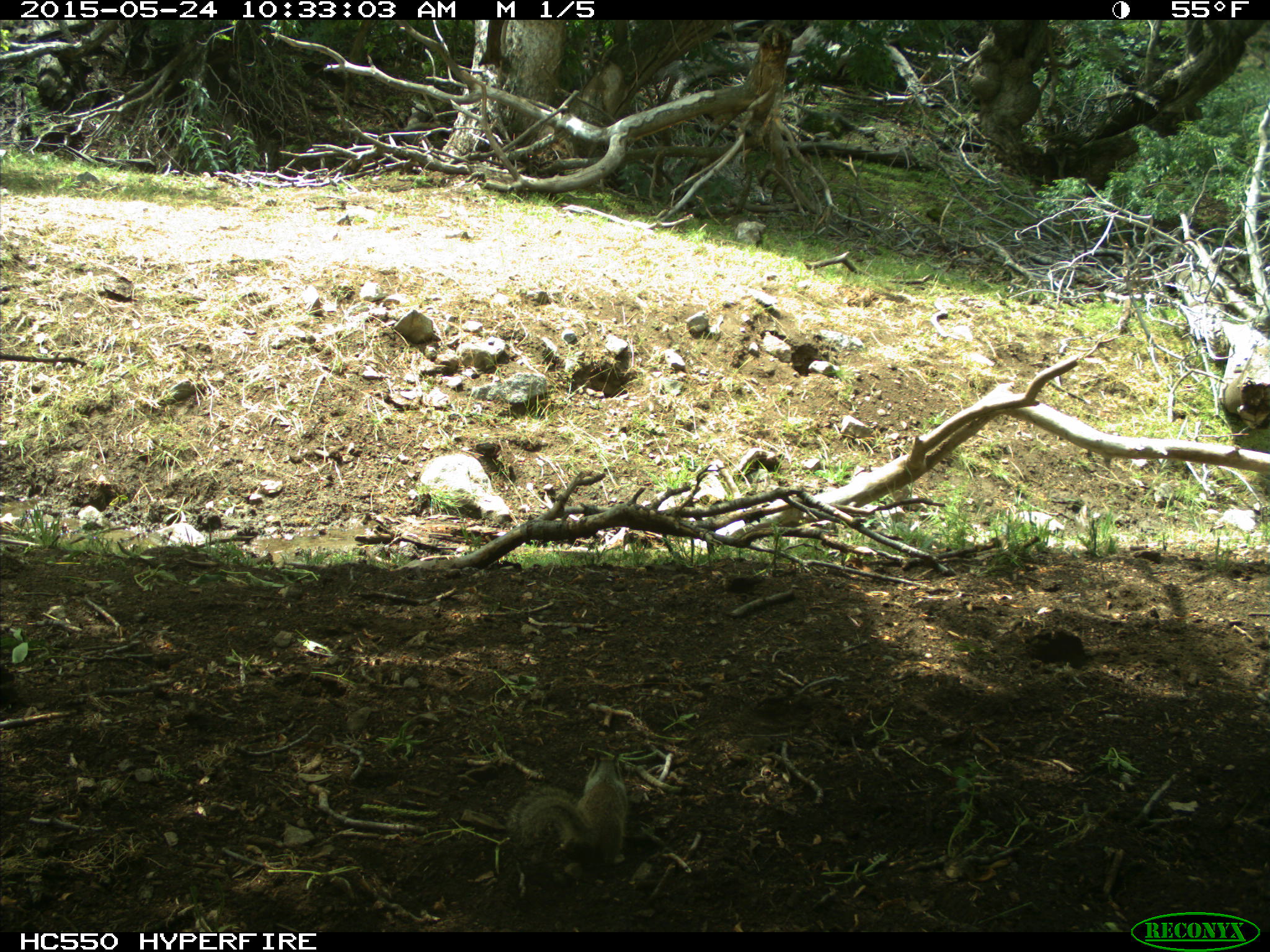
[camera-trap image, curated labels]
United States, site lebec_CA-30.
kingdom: Animalia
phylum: Chordata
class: Mammalia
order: Rodentia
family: Sciuridae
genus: Otospermophilus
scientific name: Otospermophilus beecheyi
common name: california ground squirrel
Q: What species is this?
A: Otospermophilus beecheyi (california ground squirrel).